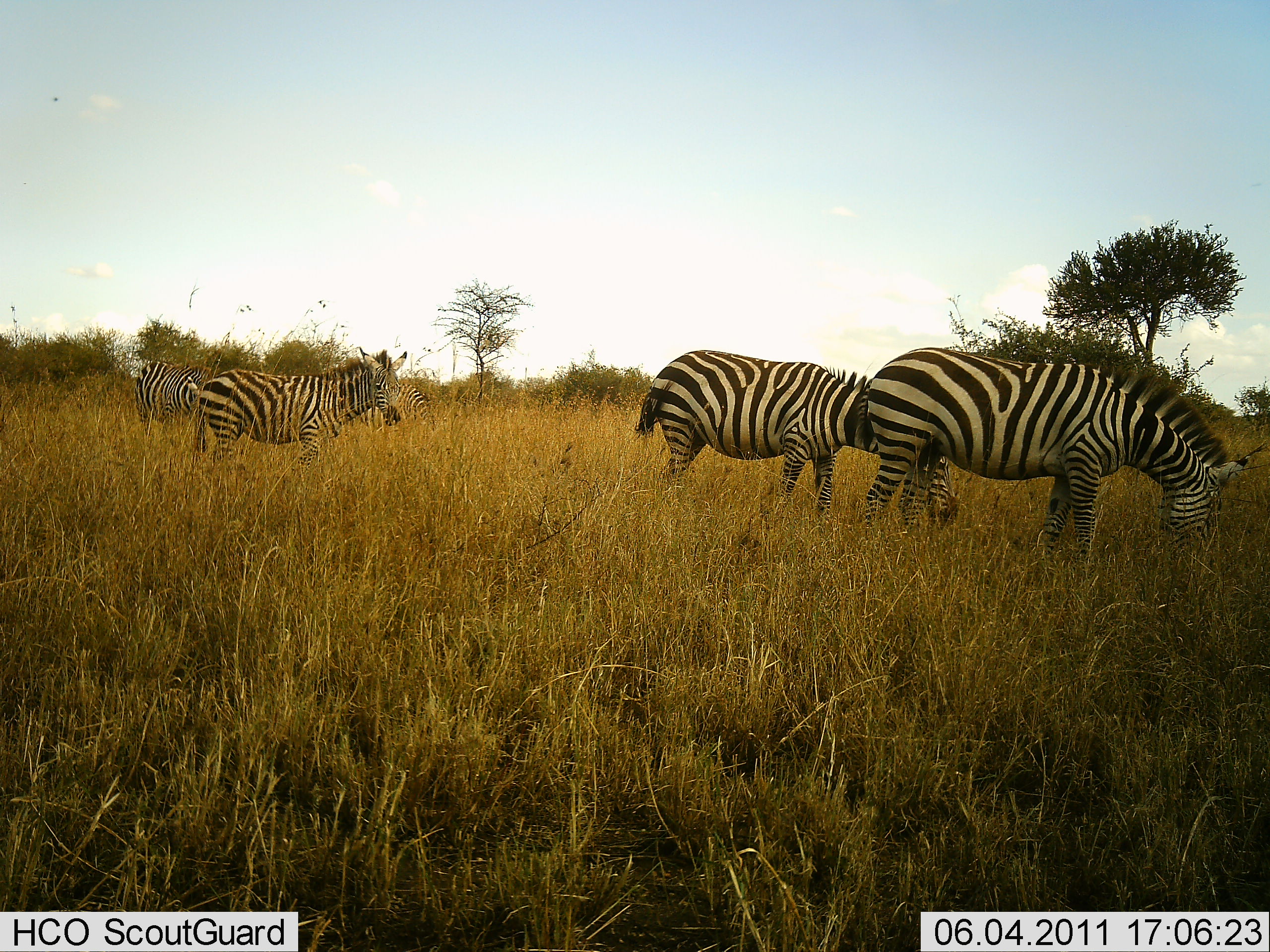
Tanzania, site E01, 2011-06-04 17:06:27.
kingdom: Animalia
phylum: Chordata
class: Mammalia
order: Perissodactyla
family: Equidae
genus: Equus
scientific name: Equus quagga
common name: plains zebra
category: zebra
Zebra (plains zebra) (Equus quagga), count 4. Behavior (volunteer vote fractions): standing 60%, resting 0%, moving 10%, interacting 0%. Young present (vote fraction): 0%. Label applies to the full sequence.